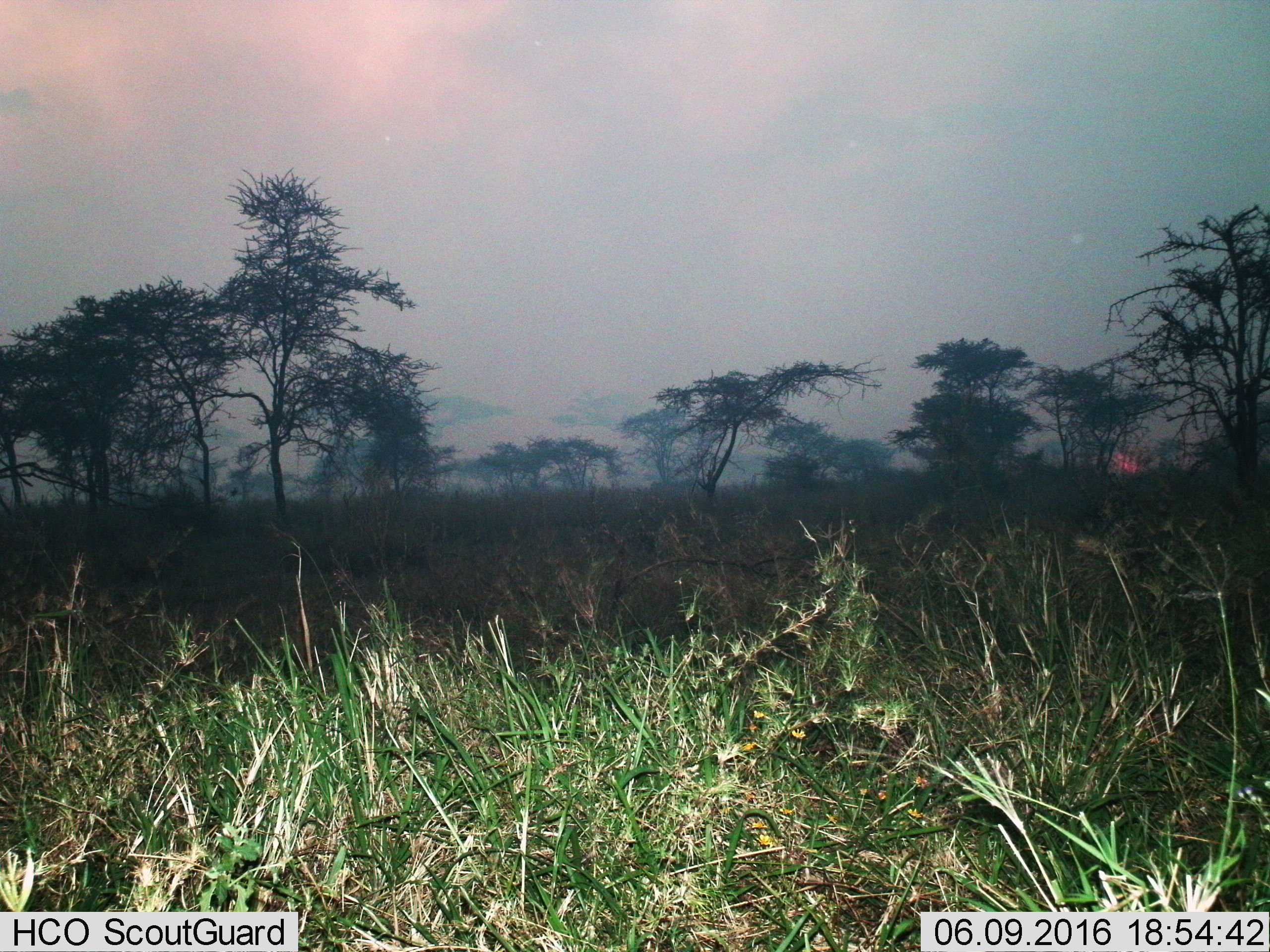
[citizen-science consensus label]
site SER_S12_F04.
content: unidentified animal